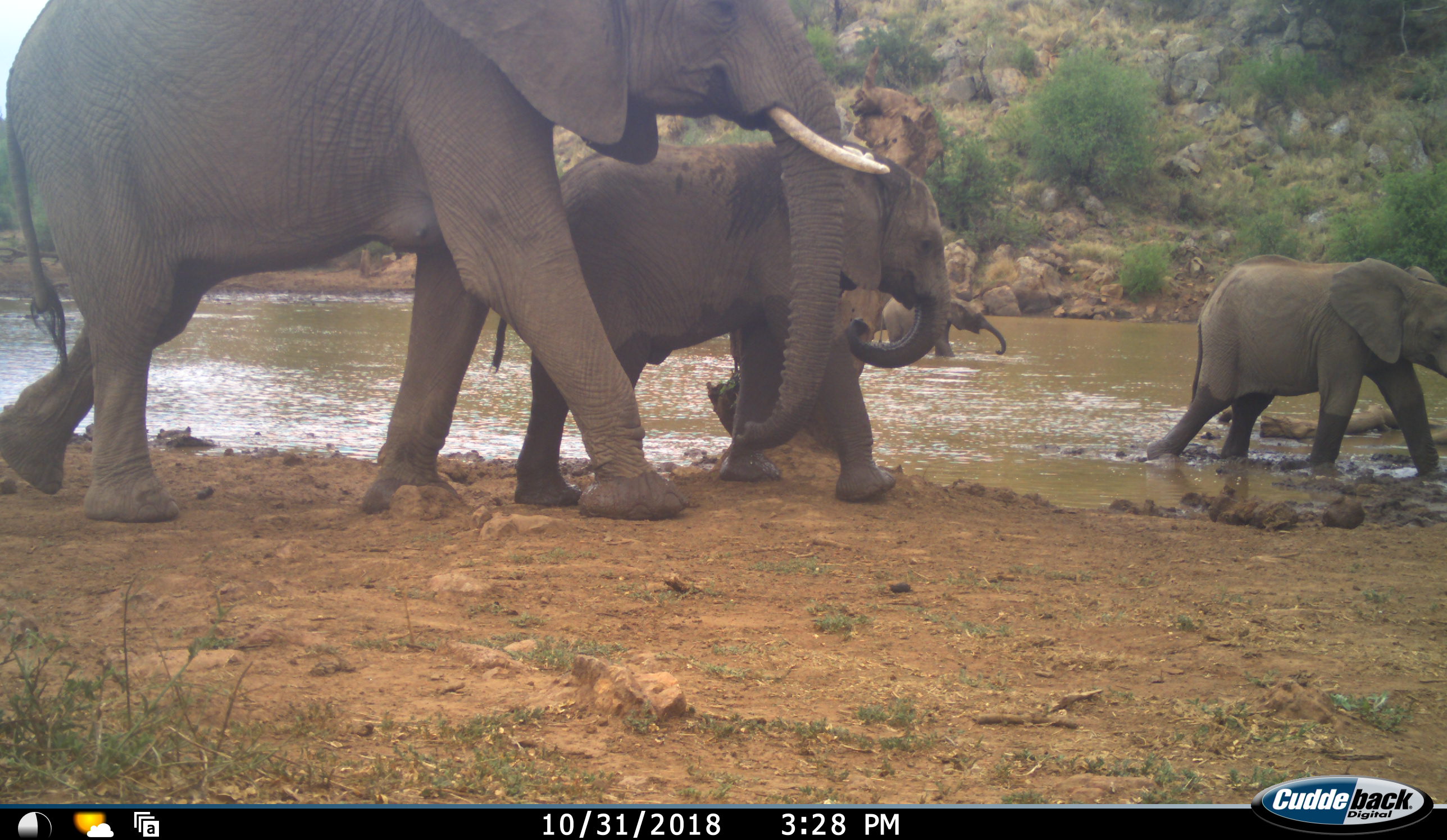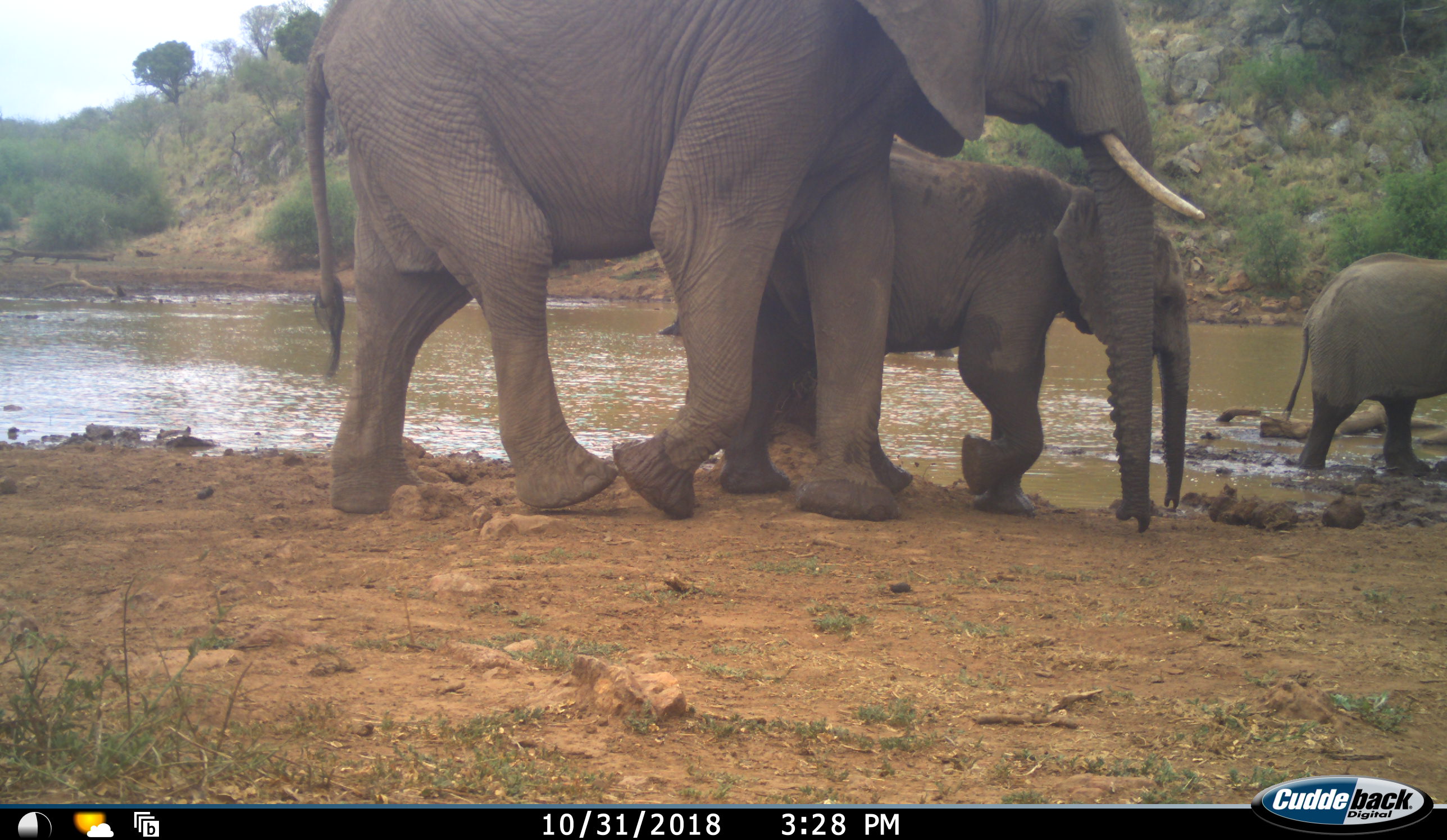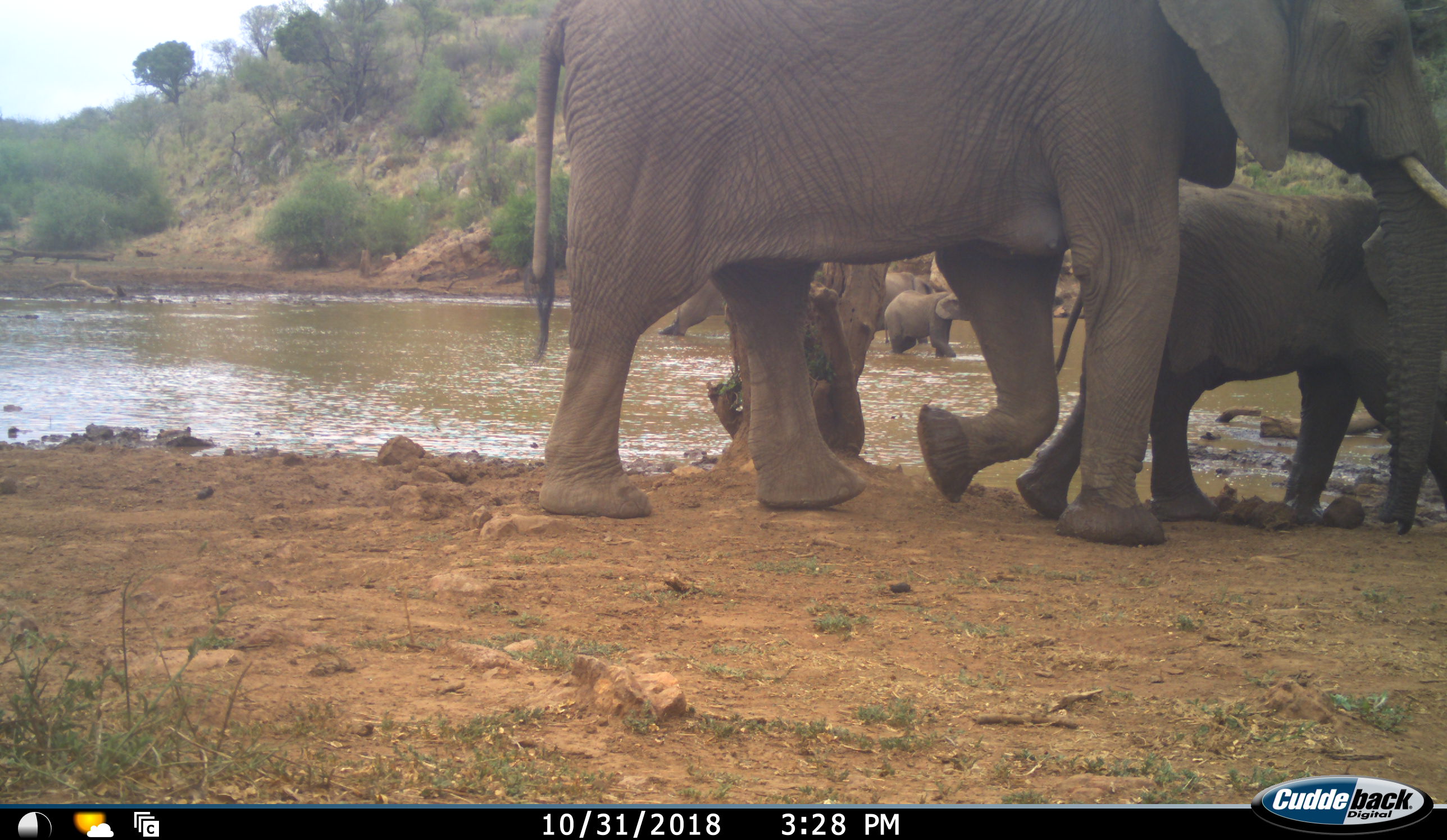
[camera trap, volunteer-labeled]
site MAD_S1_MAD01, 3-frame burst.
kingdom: Animalia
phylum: Chordata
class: Mammalia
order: Proboscidea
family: Elephantidae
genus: Loxodonta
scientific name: Loxodonta africana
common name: african bush elephant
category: elephant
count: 6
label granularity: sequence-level